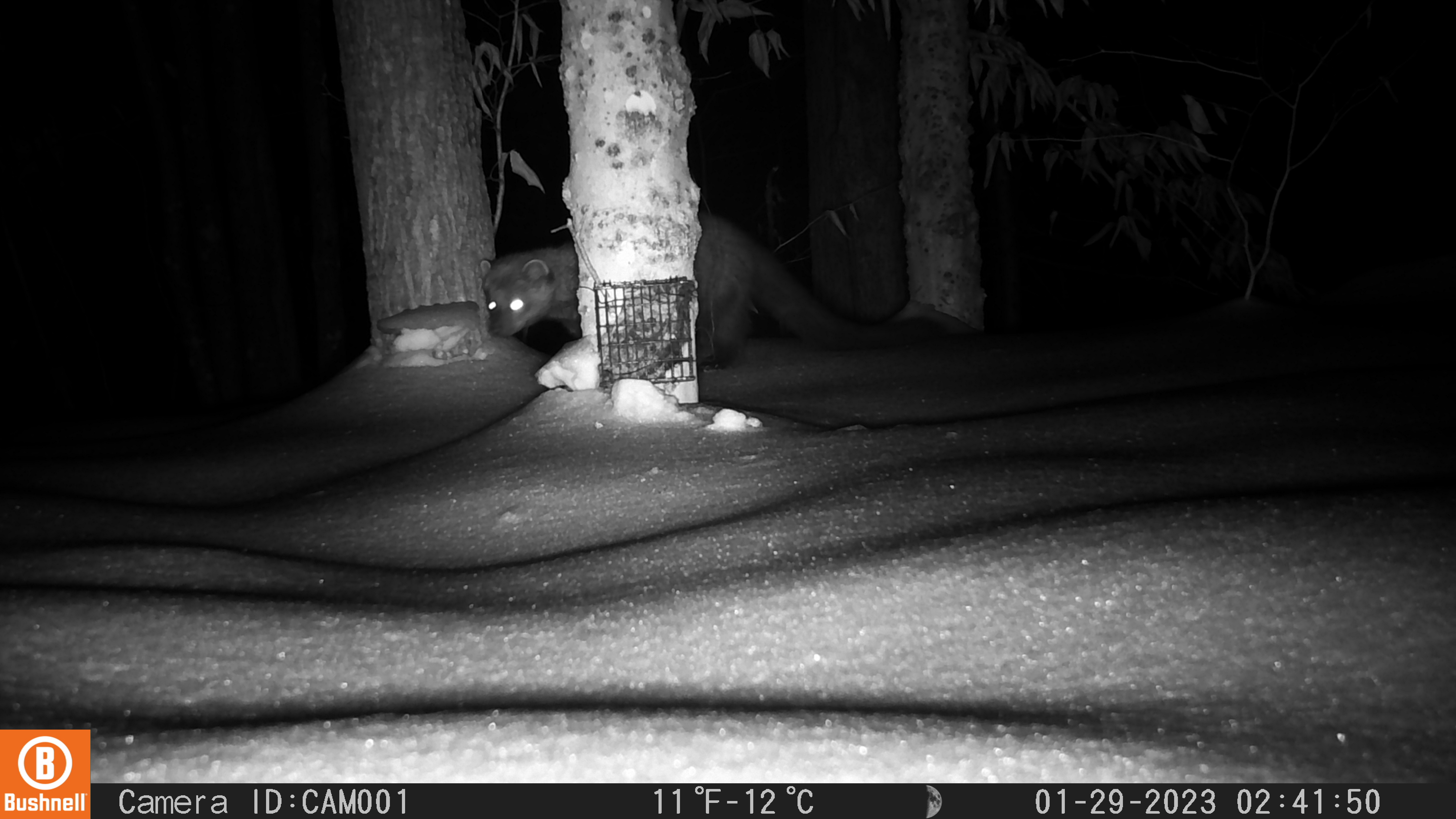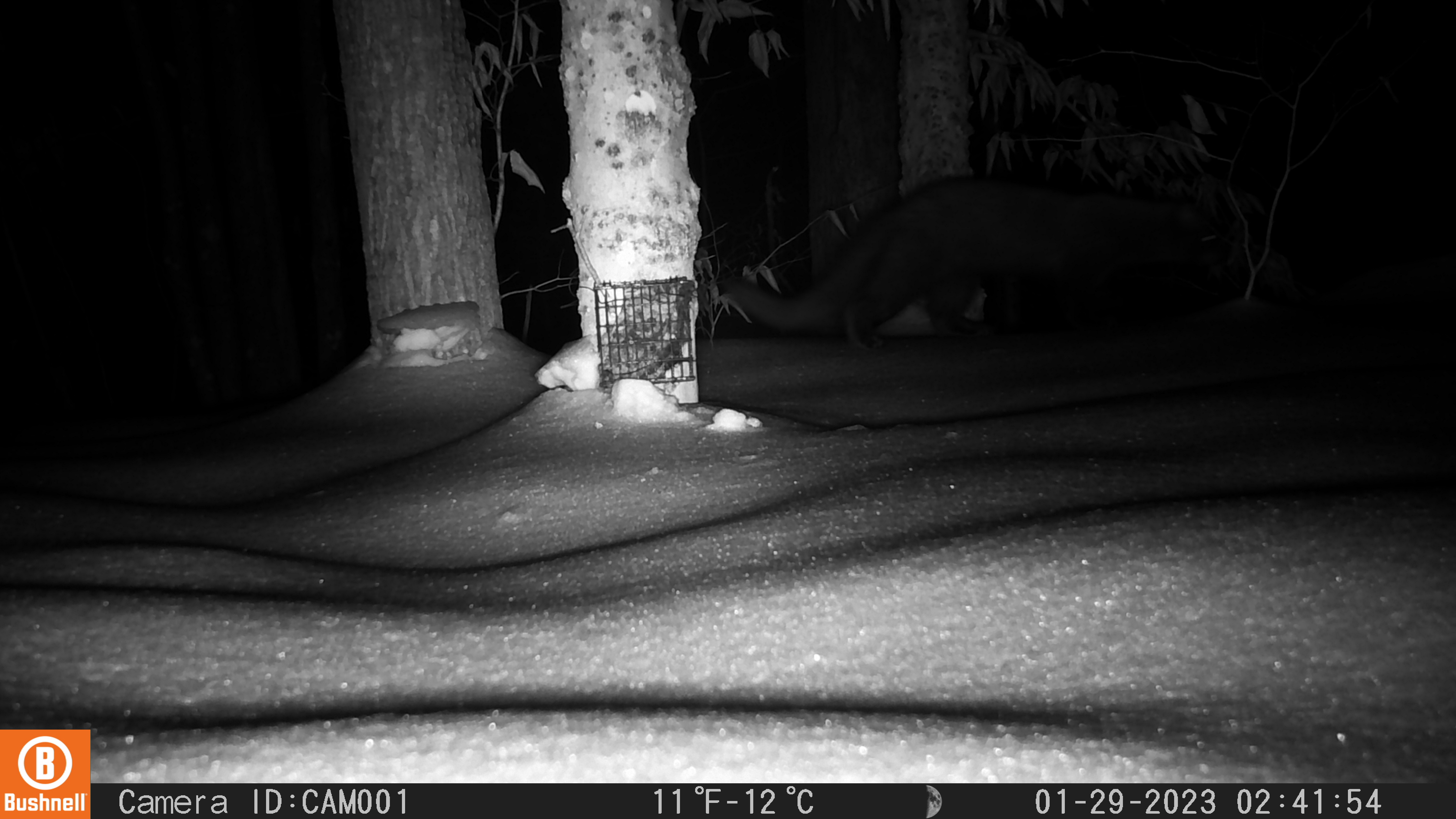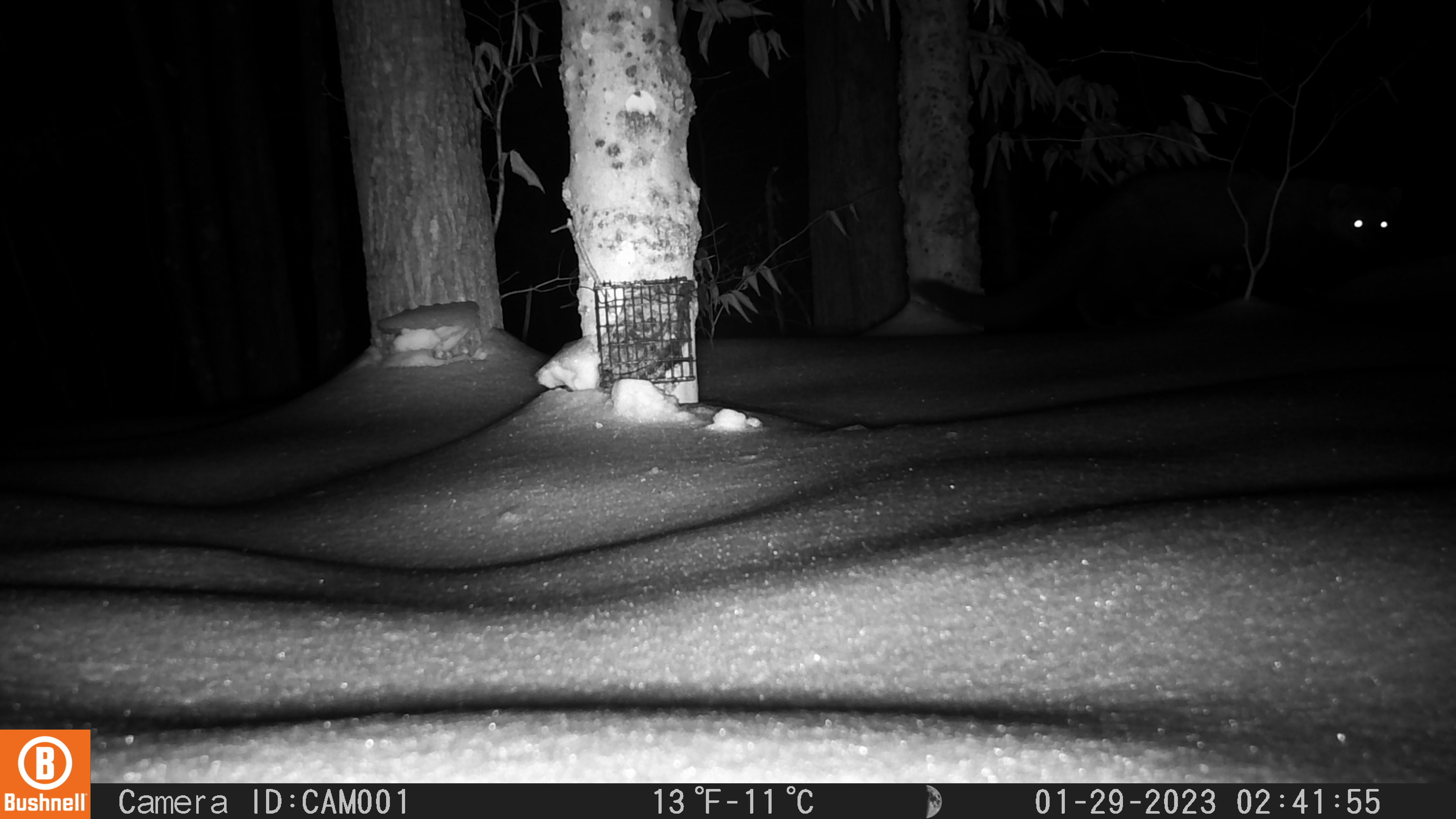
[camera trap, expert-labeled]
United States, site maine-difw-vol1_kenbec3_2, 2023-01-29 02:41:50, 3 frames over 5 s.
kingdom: Animalia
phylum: Chordata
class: Mammalia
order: Carnivora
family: Mustelidae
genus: Pekania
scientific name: Pekania pennanti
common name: fisher